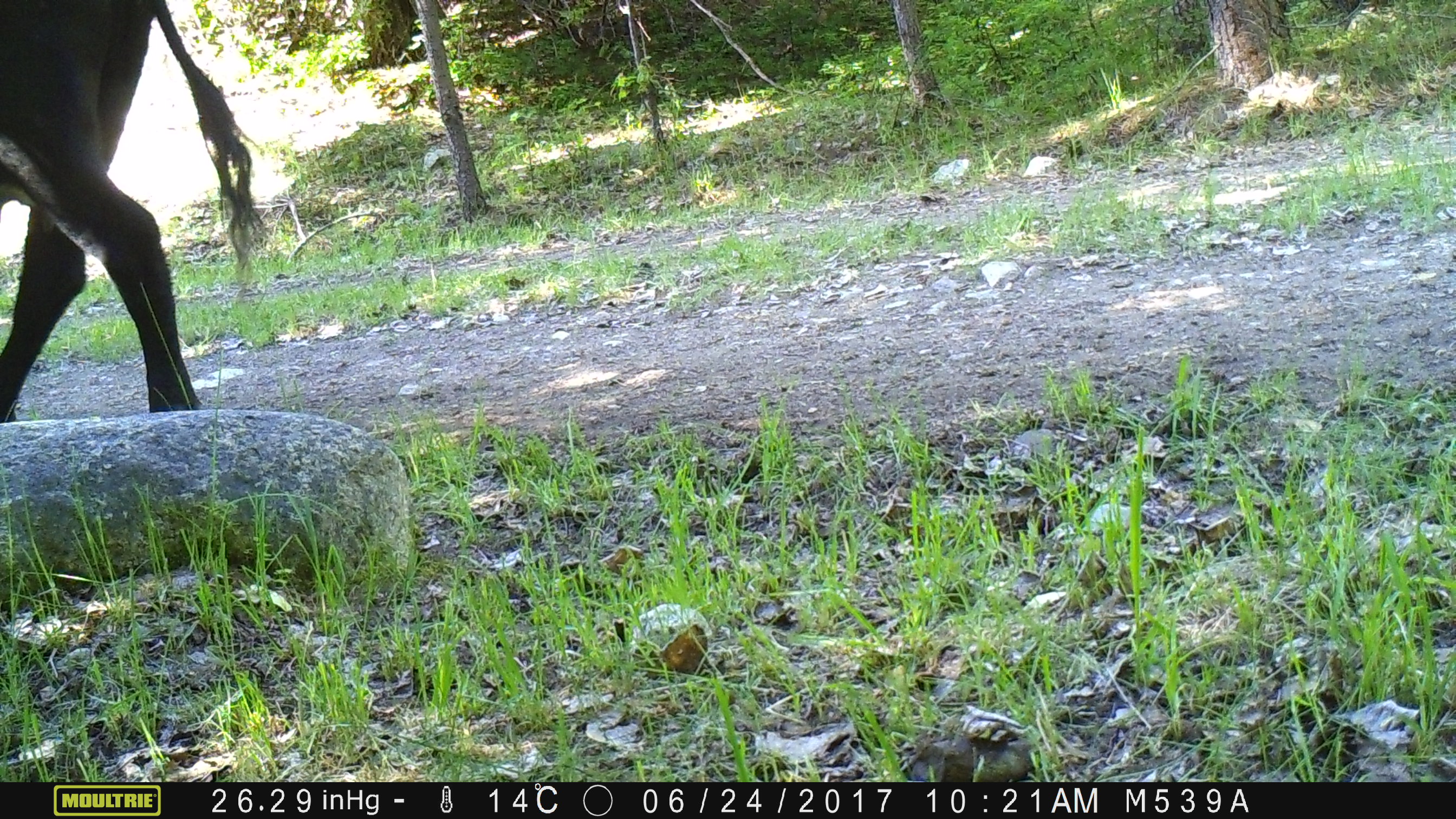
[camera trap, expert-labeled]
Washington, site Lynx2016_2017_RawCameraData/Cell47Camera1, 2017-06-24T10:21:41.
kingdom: Animalia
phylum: Chordata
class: Mammalia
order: Artiodactyla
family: Bovidae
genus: Bos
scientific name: Bos taurus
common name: domestic cattle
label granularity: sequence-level